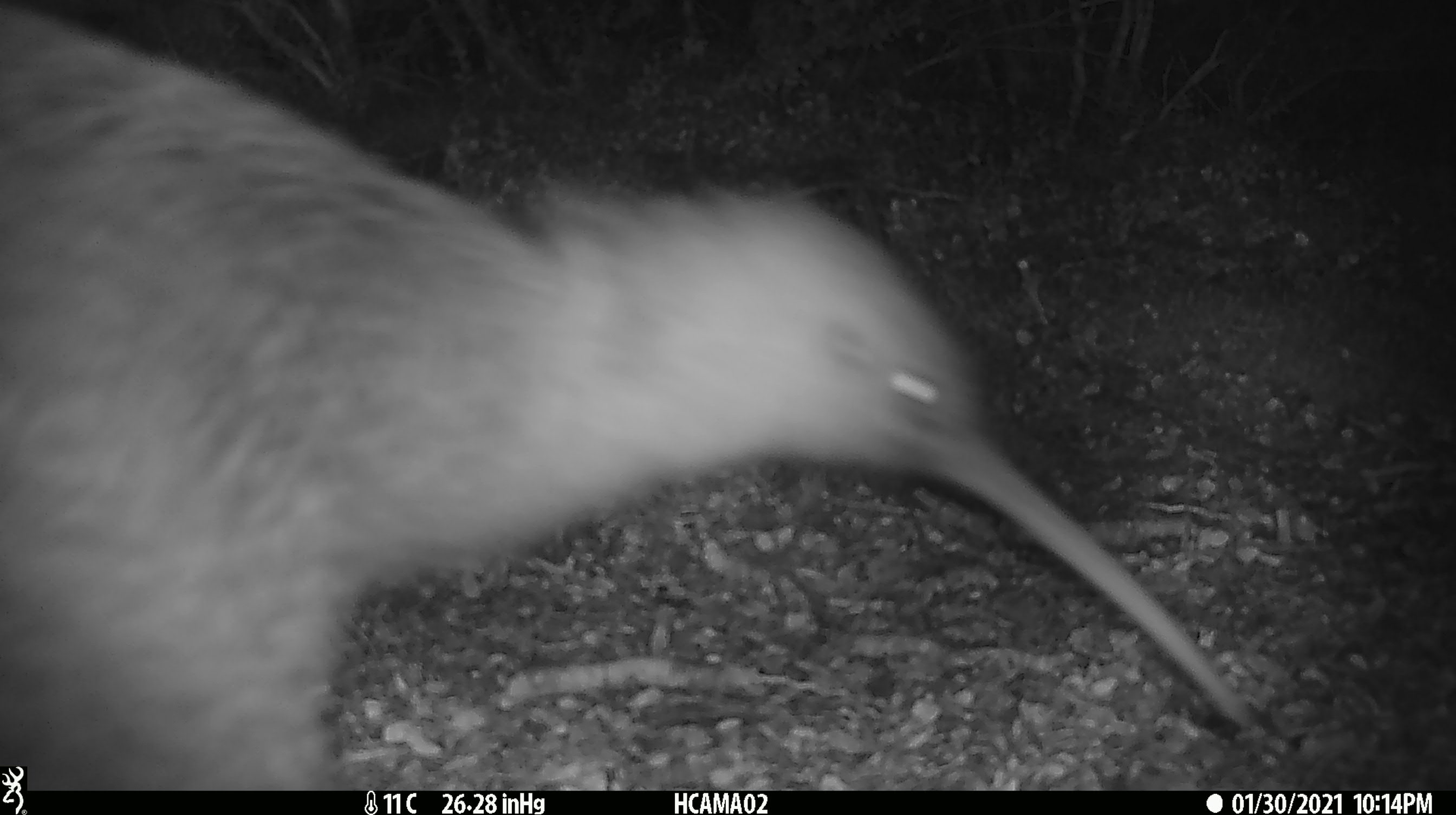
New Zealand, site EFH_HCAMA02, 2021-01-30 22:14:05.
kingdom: Animalia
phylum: Chordata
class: Aves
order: Apterygiformes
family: Apterygidae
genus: Apteryx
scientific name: Apteryx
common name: kiwi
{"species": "kiwi (Apteryx)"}